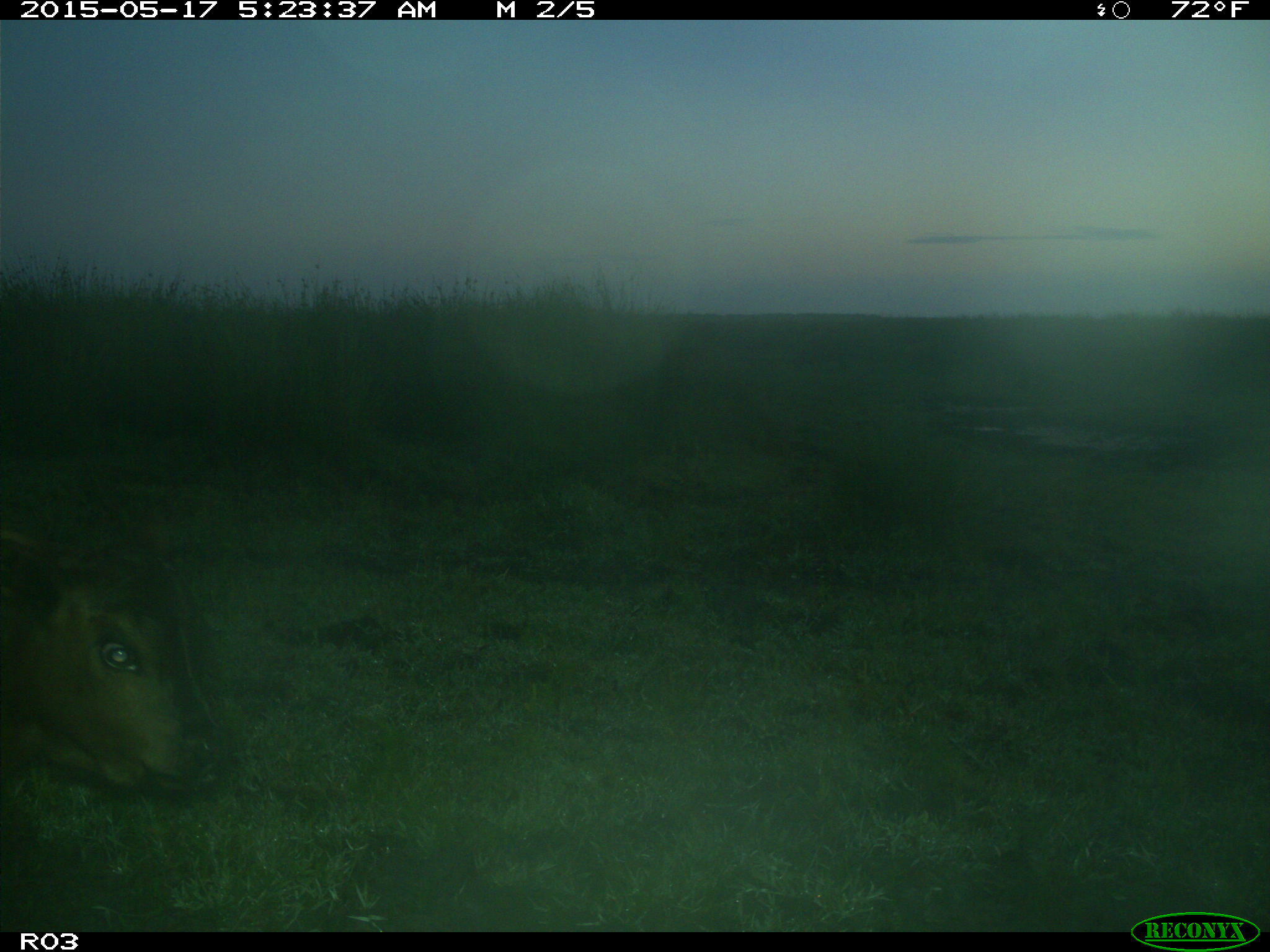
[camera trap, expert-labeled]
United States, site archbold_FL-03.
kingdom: Animalia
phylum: Chordata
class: Mammalia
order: Artiodactyla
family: Bovidae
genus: Bos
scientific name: Bos taurus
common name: domestic cow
Bos taurus (domestic cow).